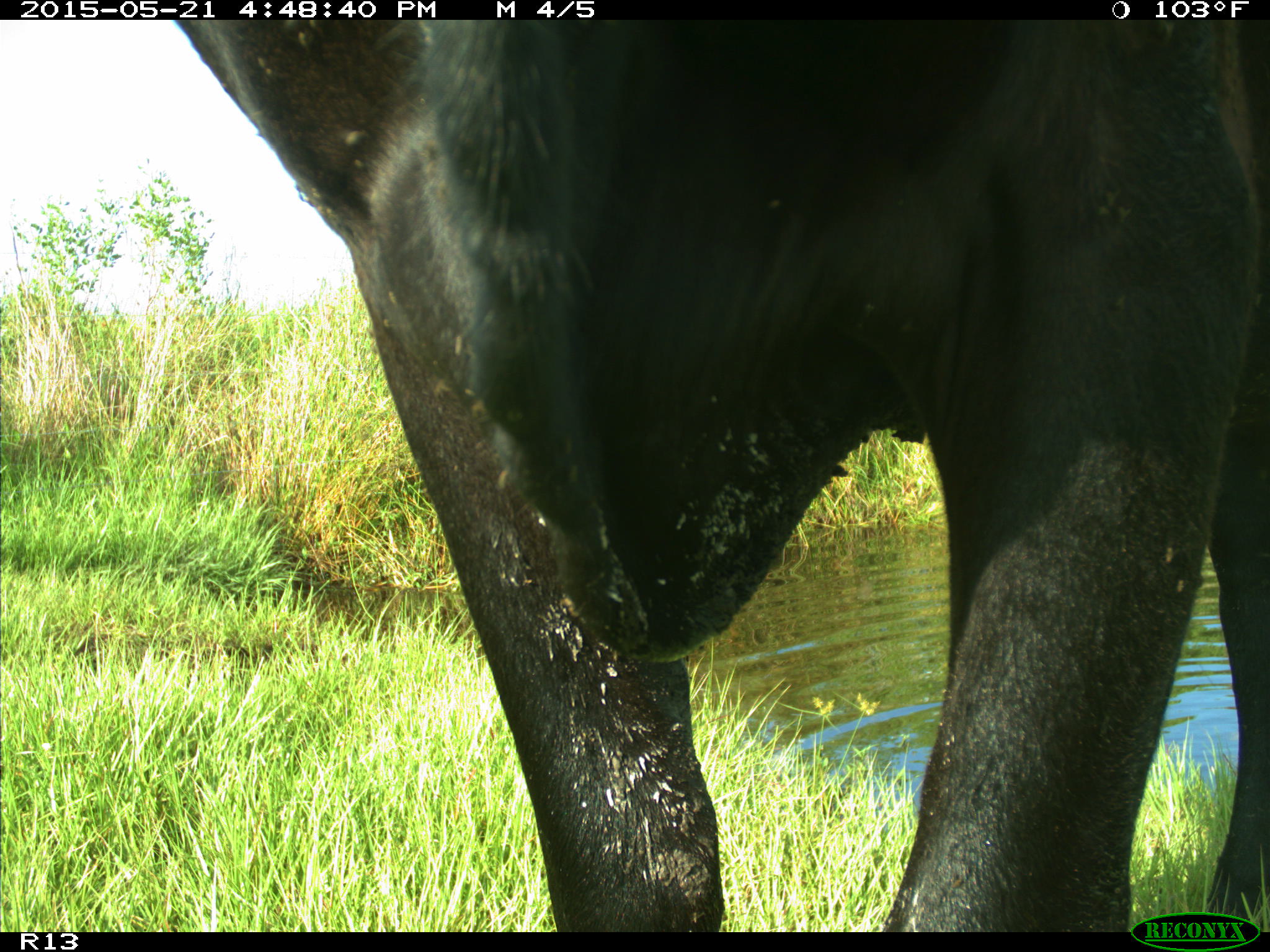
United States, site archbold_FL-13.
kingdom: Animalia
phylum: Chordata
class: Mammalia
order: Artiodactyla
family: Bovidae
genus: Bos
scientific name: Bos taurus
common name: domestic cow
Bos taurus (domestic cow).